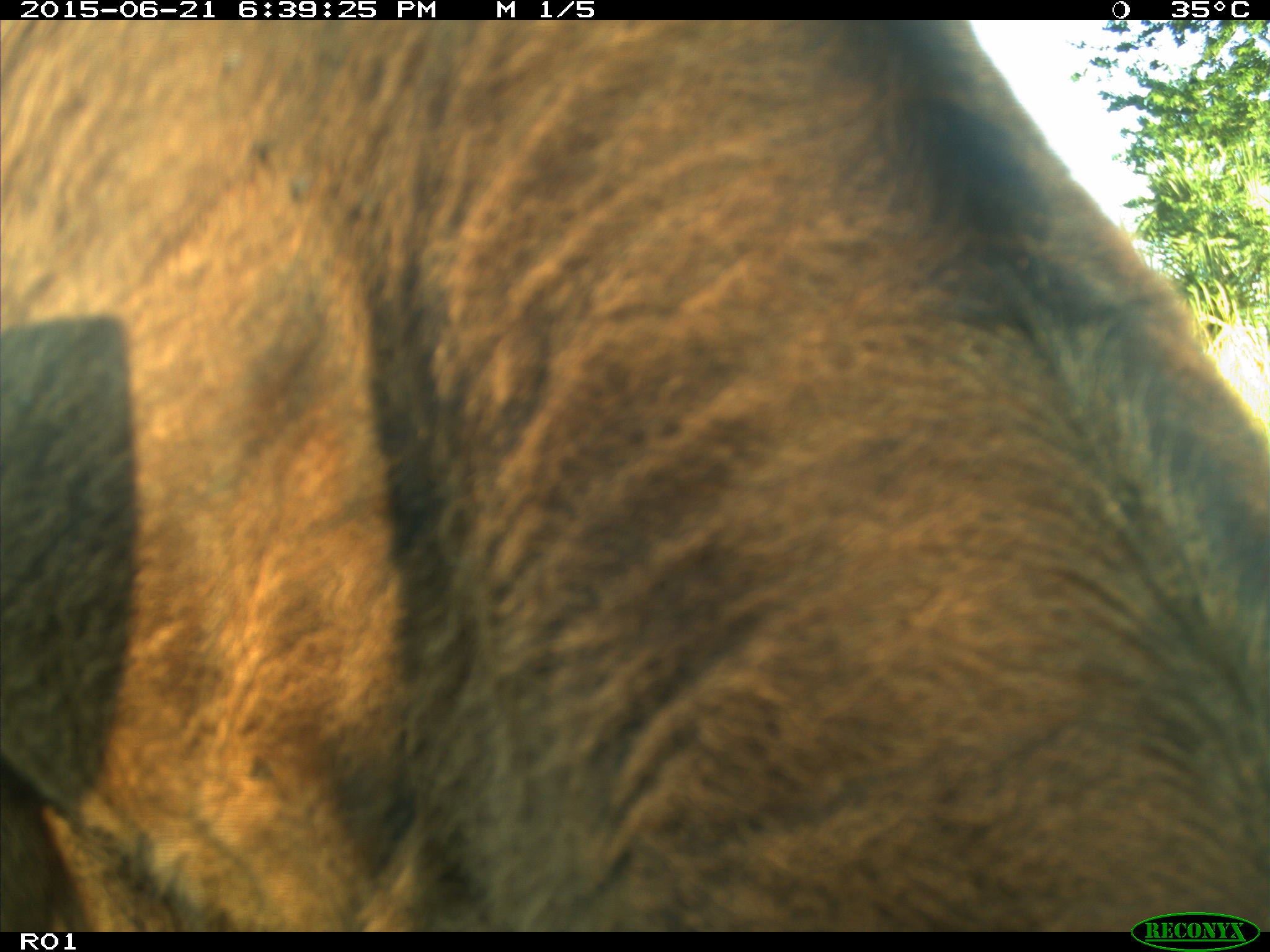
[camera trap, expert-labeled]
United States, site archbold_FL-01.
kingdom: Animalia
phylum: Chordata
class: Mammalia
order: Artiodactyla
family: Bovidae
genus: Bos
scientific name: Bos taurus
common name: domestic cow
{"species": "Bos taurus (domestic cow)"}